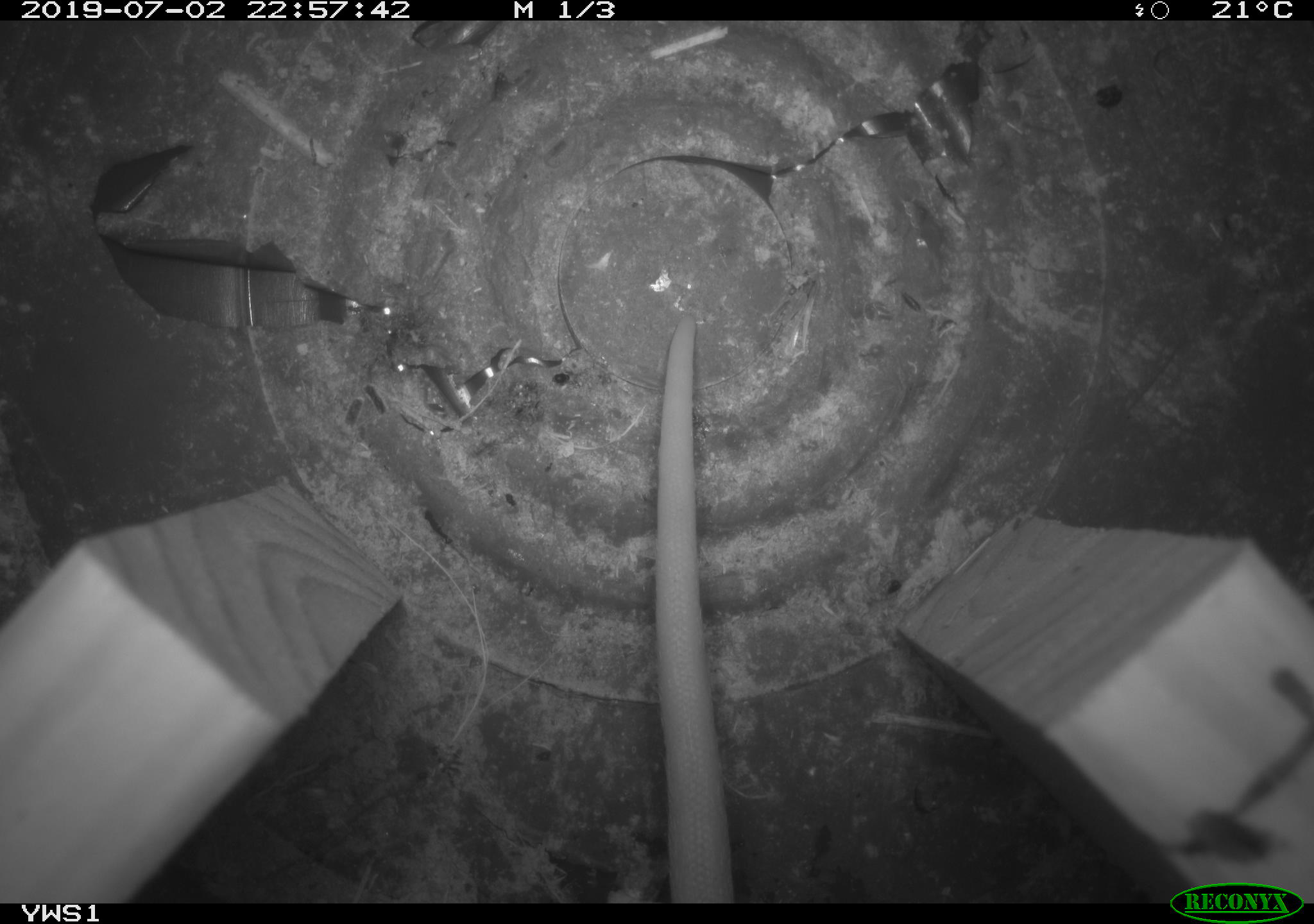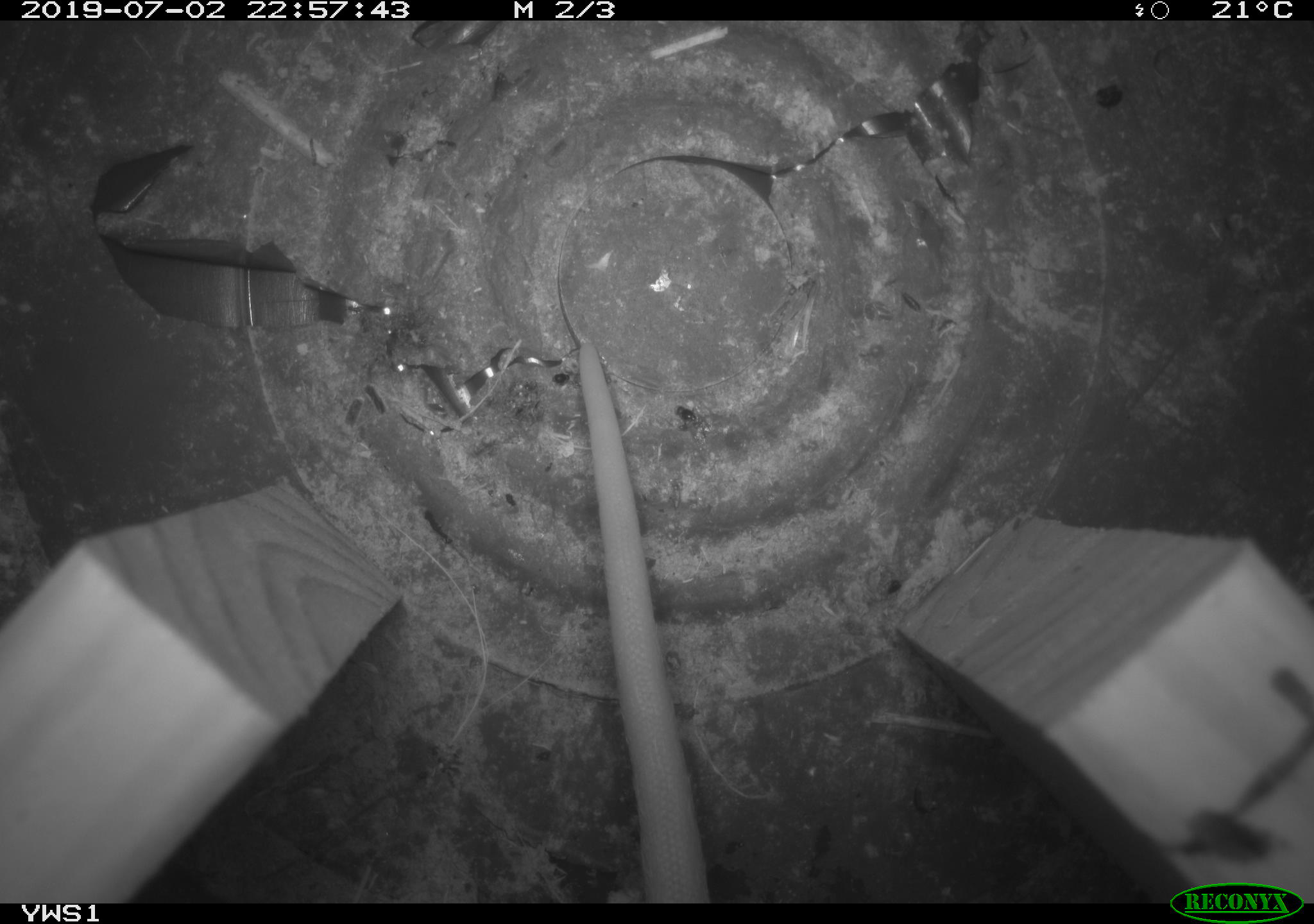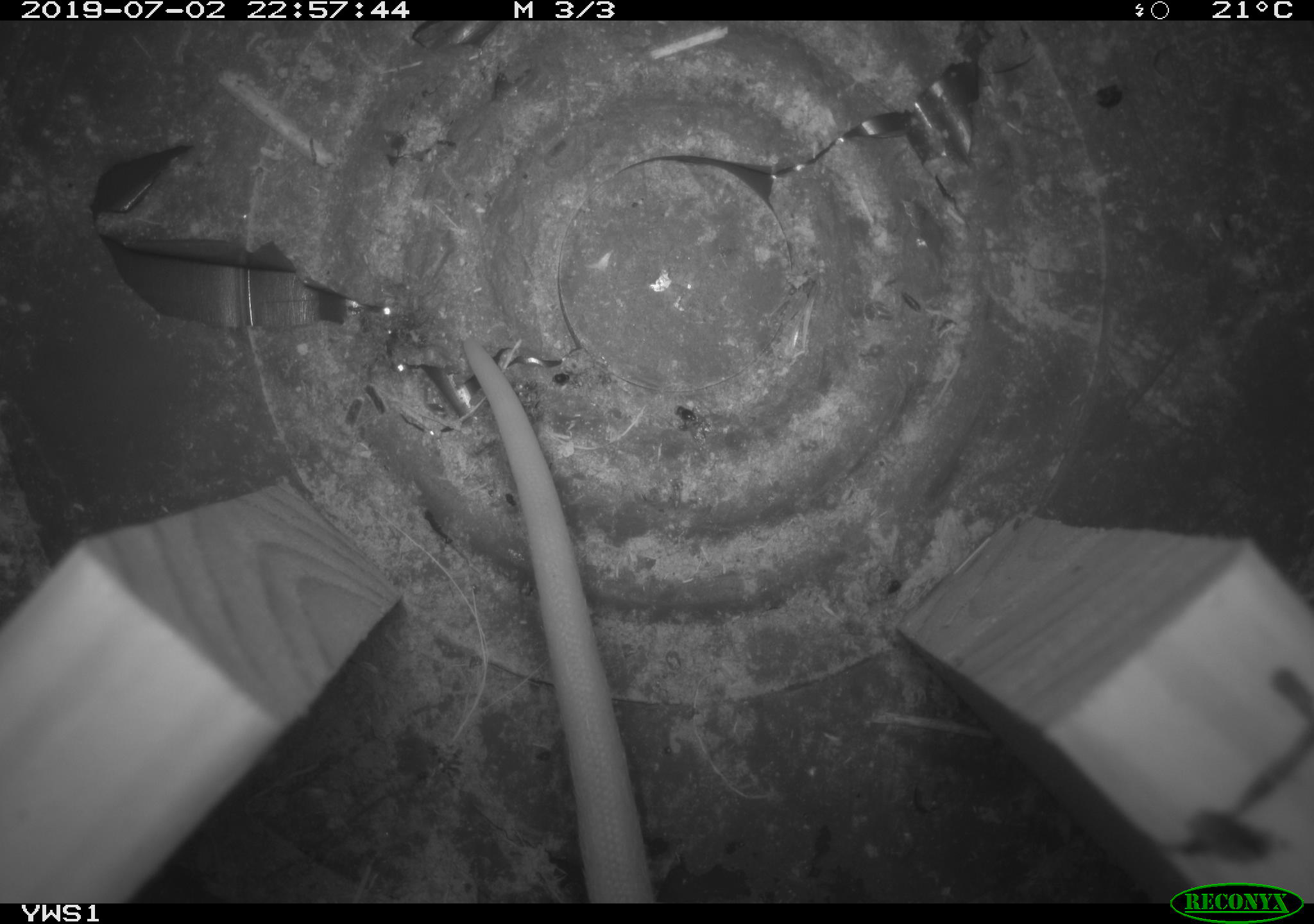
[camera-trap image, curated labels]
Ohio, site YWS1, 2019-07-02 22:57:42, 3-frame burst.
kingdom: Animalia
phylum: Chordata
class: Mammalia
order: Didelphimorphia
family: Didelphidae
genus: Didelphis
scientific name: Didelphis virginiana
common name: virginia opossum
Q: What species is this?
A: Virginia opossum (Didelphis virginiana).